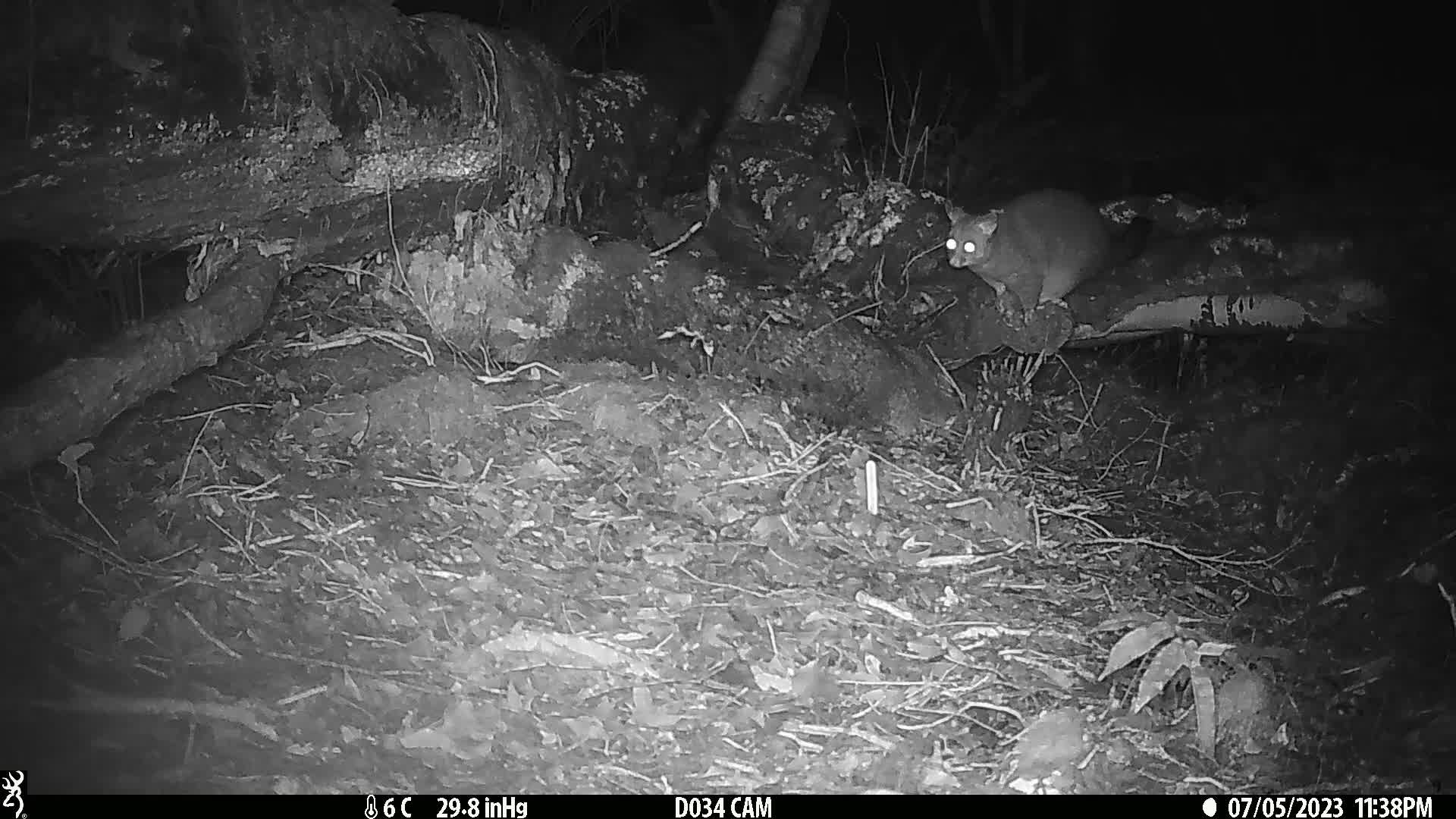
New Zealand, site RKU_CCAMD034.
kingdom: Animalia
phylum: Chordata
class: Mammalia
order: Diprotodontia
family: Phalangeridae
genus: Trichosurus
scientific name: Trichosurus vulpecula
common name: common brushtail possum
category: possum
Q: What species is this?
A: Possum (common brushtail possum) (Trichosurus vulpecula).